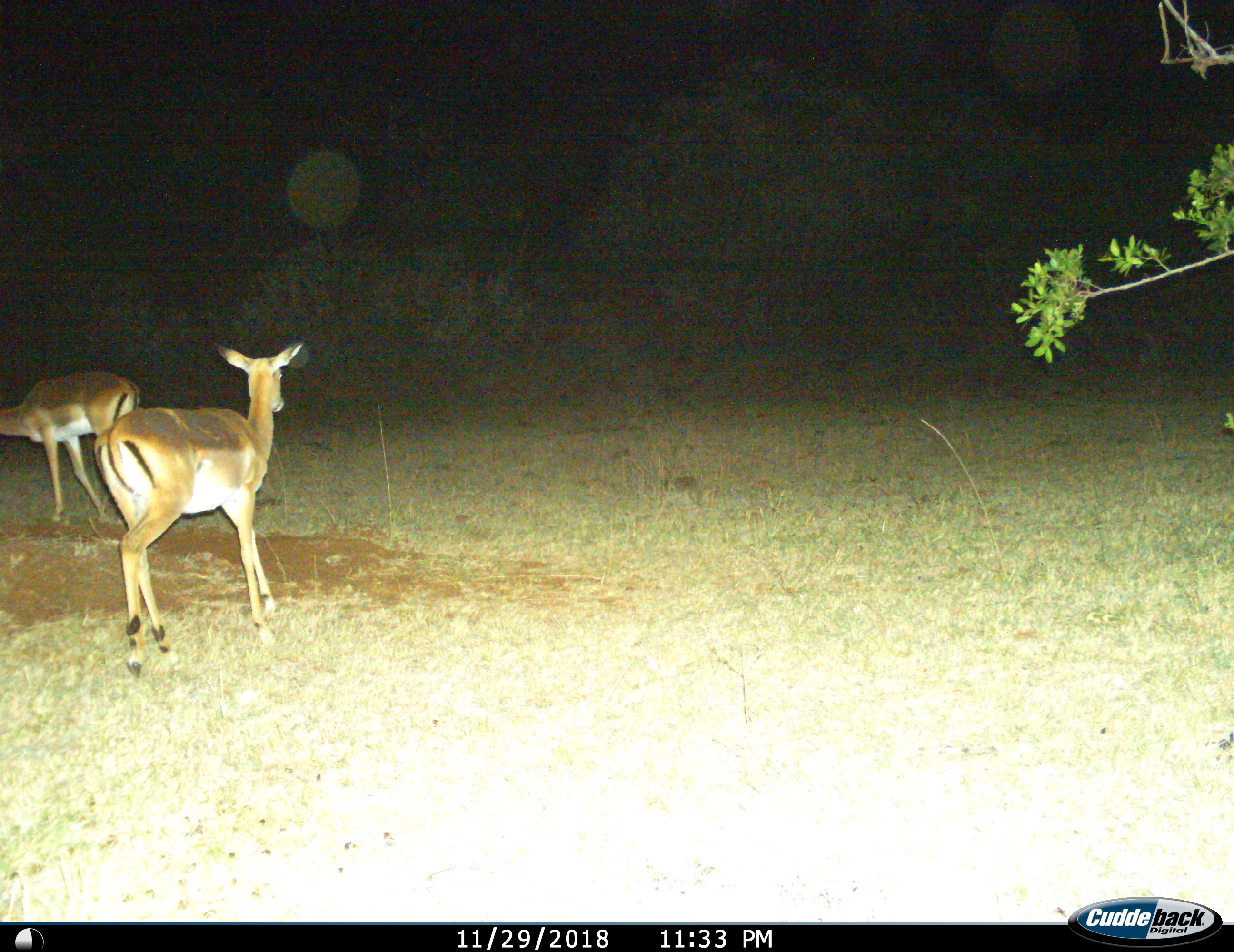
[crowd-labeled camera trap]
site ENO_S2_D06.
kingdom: Animalia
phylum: Chordata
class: Mammalia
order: Artiodactyla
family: Bovidae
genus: Aepyceros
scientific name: Aepyceros melampus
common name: impala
Impala (Aepyceros melampus), count 2. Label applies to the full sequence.